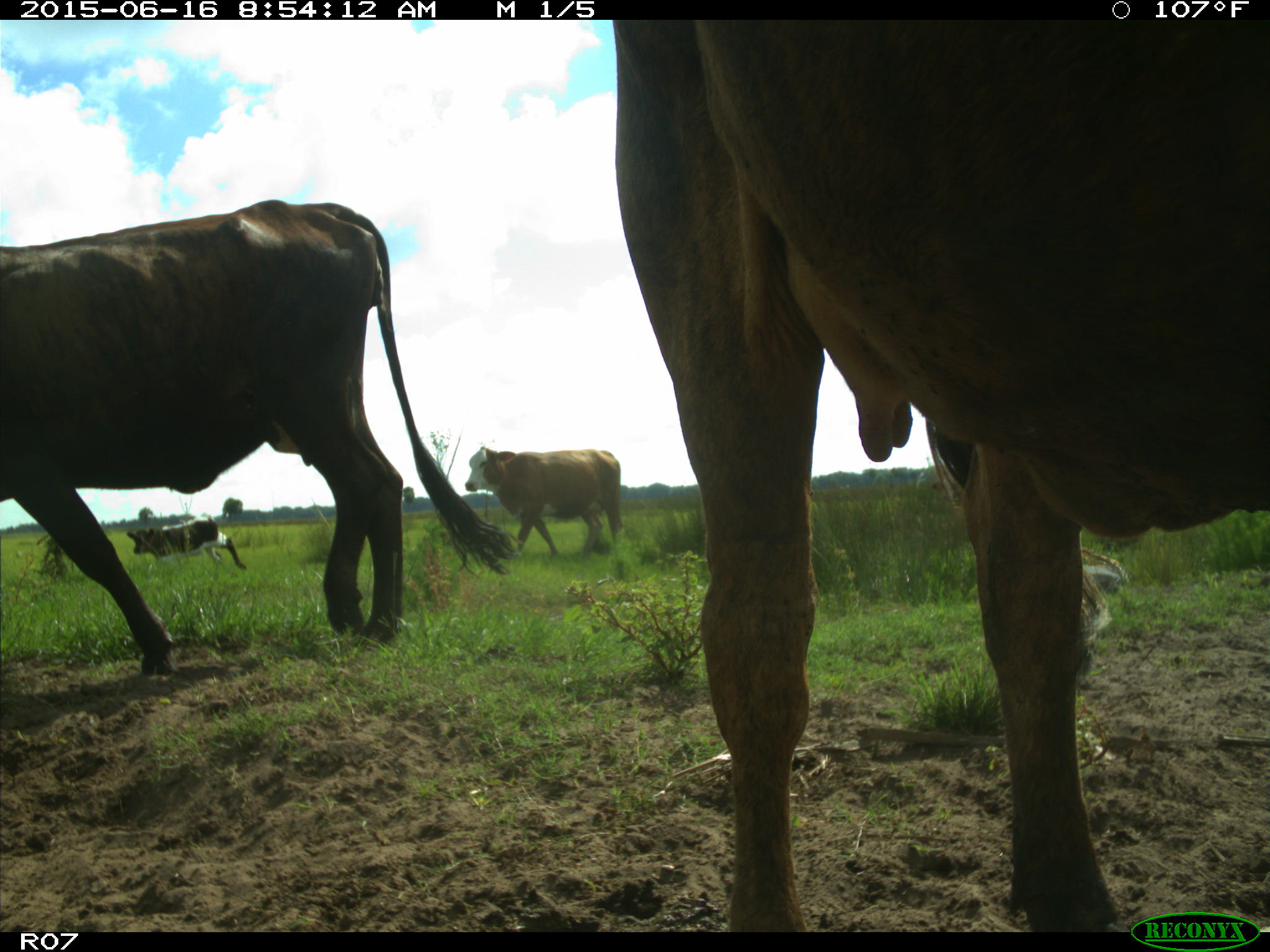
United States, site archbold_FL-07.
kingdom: Animalia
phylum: Chordata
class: Mammalia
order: Artiodactyla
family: Bovidae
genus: Bos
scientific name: Bos taurus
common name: domestic cow